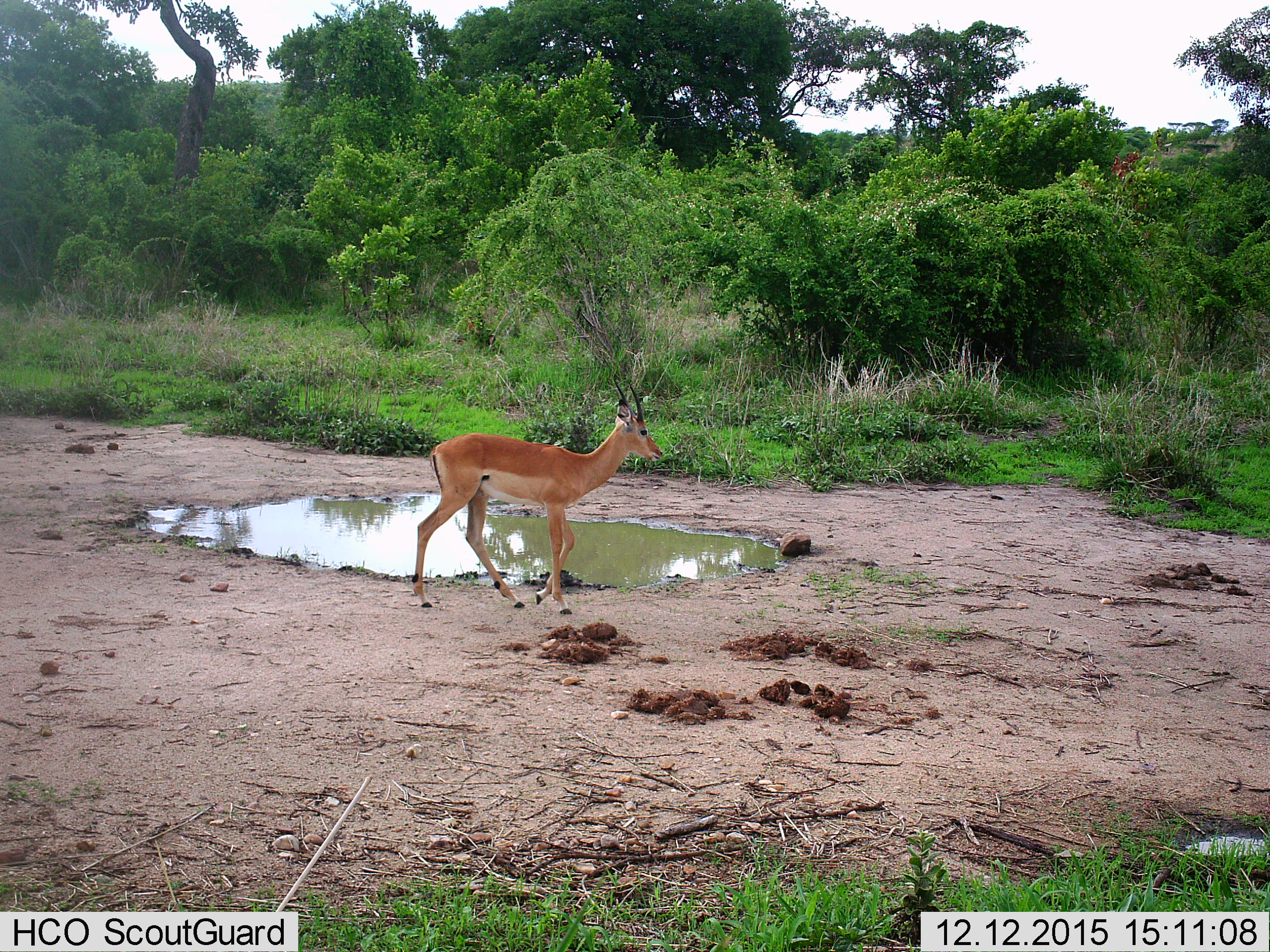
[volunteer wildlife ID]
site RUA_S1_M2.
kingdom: Animalia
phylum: Chordata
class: Mammalia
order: Artiodactyla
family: Bovidae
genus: Aepyceros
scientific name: Aepyceros melampus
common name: impala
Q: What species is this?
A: Impala (Aepyceros melampus).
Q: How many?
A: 1.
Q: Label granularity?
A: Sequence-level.